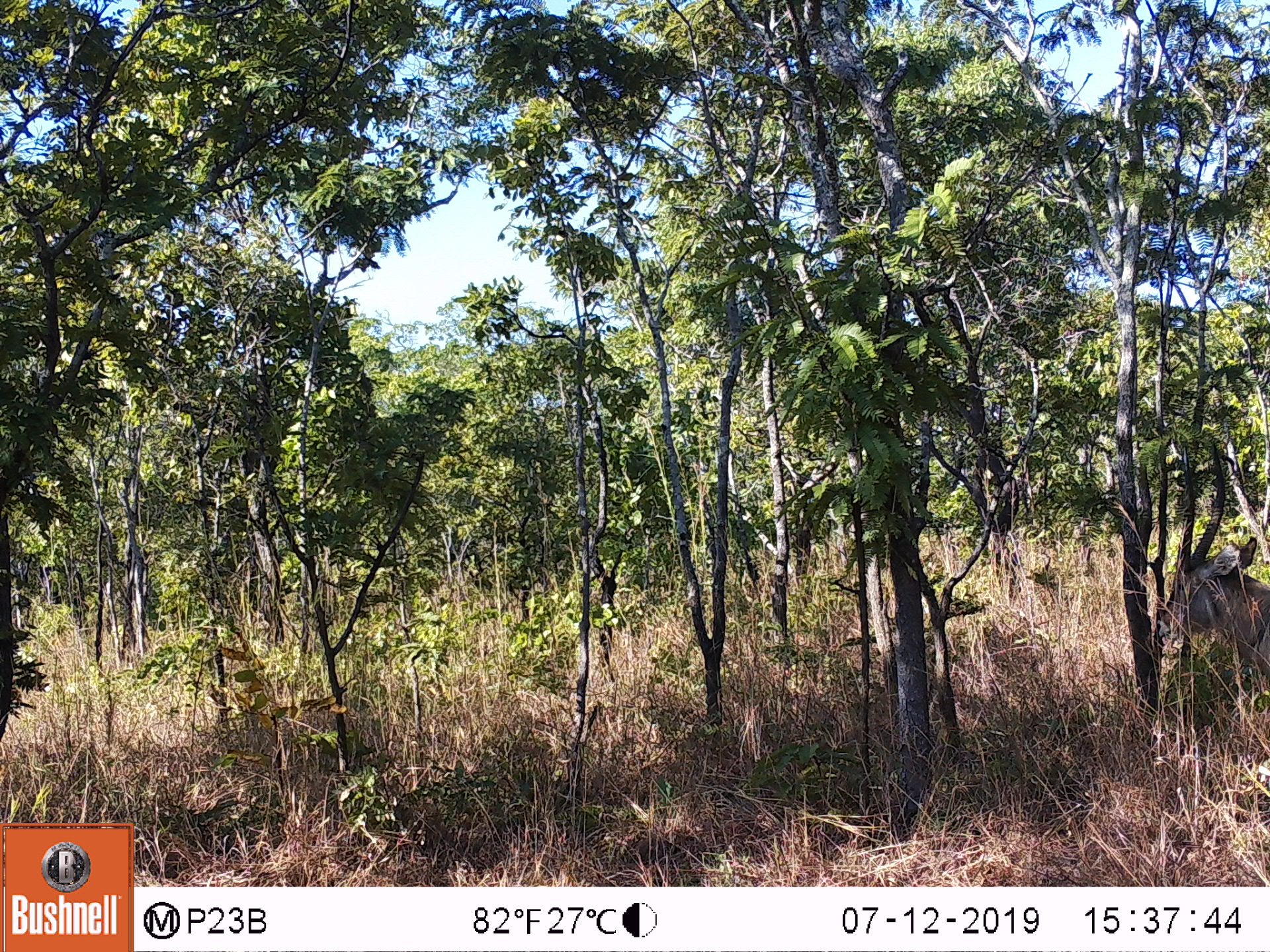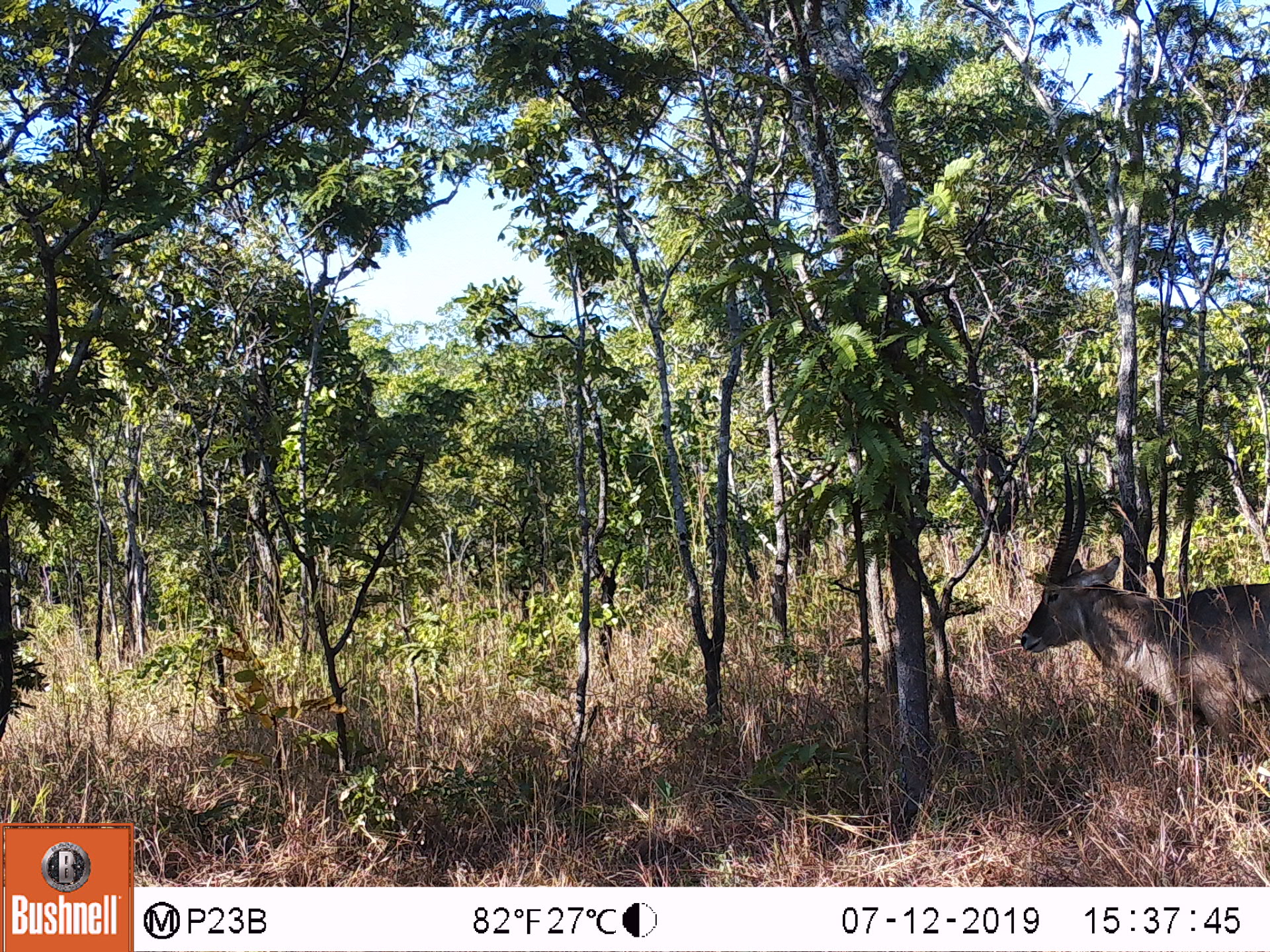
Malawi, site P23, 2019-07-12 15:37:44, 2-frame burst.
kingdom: Animalia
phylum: Chordata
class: Mammalia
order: Artiodactyla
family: Bovidae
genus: Kobus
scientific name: Kobus ellipsiprymnus ellipsiprymnus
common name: common waterbuck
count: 1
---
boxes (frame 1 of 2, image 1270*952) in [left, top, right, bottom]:
common waterbuck: [1150, 441, 1261, 671]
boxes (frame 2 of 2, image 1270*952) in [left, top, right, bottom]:
common waterbuck: [1020, 469, 1268, 769]